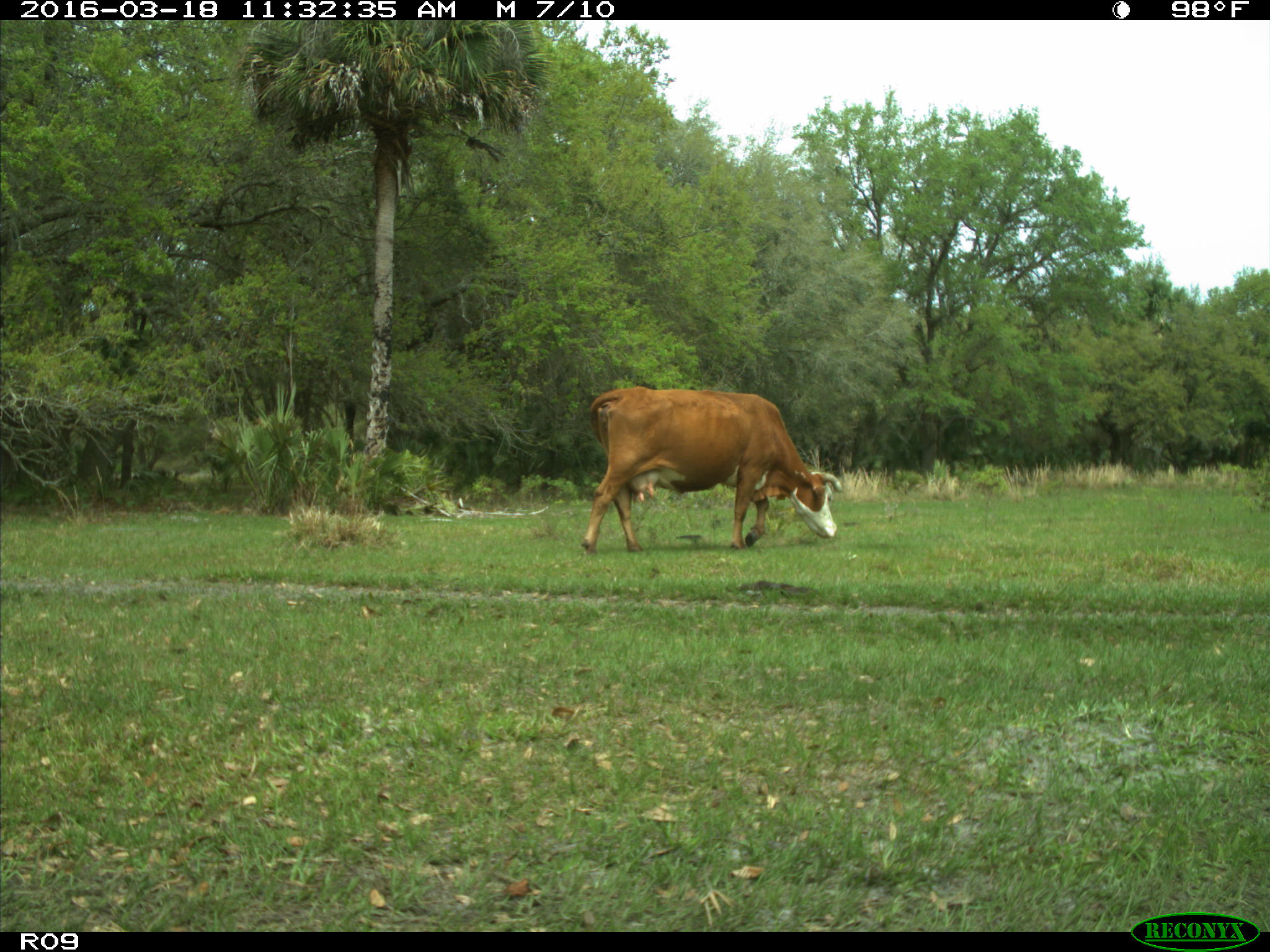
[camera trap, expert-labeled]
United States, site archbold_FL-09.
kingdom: Animalia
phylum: Chordata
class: Mammalia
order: Artiodactyla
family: Bovidae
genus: Bos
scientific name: Bos taurus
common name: domestic cow